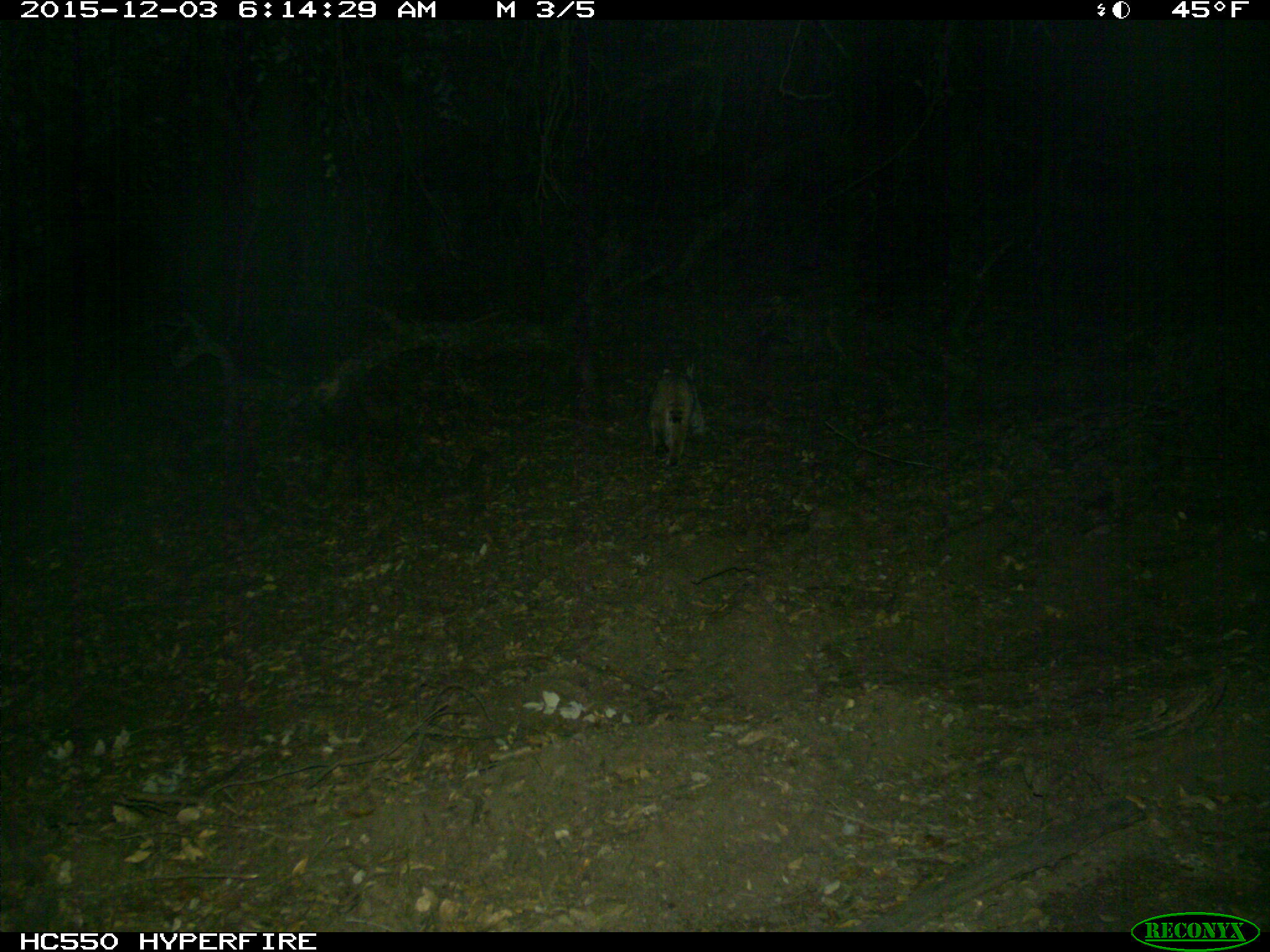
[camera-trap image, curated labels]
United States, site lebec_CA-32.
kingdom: Animalia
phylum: Chordata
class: Mammalia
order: Carnivora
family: Felidae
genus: Lynx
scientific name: Lynx rufus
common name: bobcat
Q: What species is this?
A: Lynx rufus (bobcat).